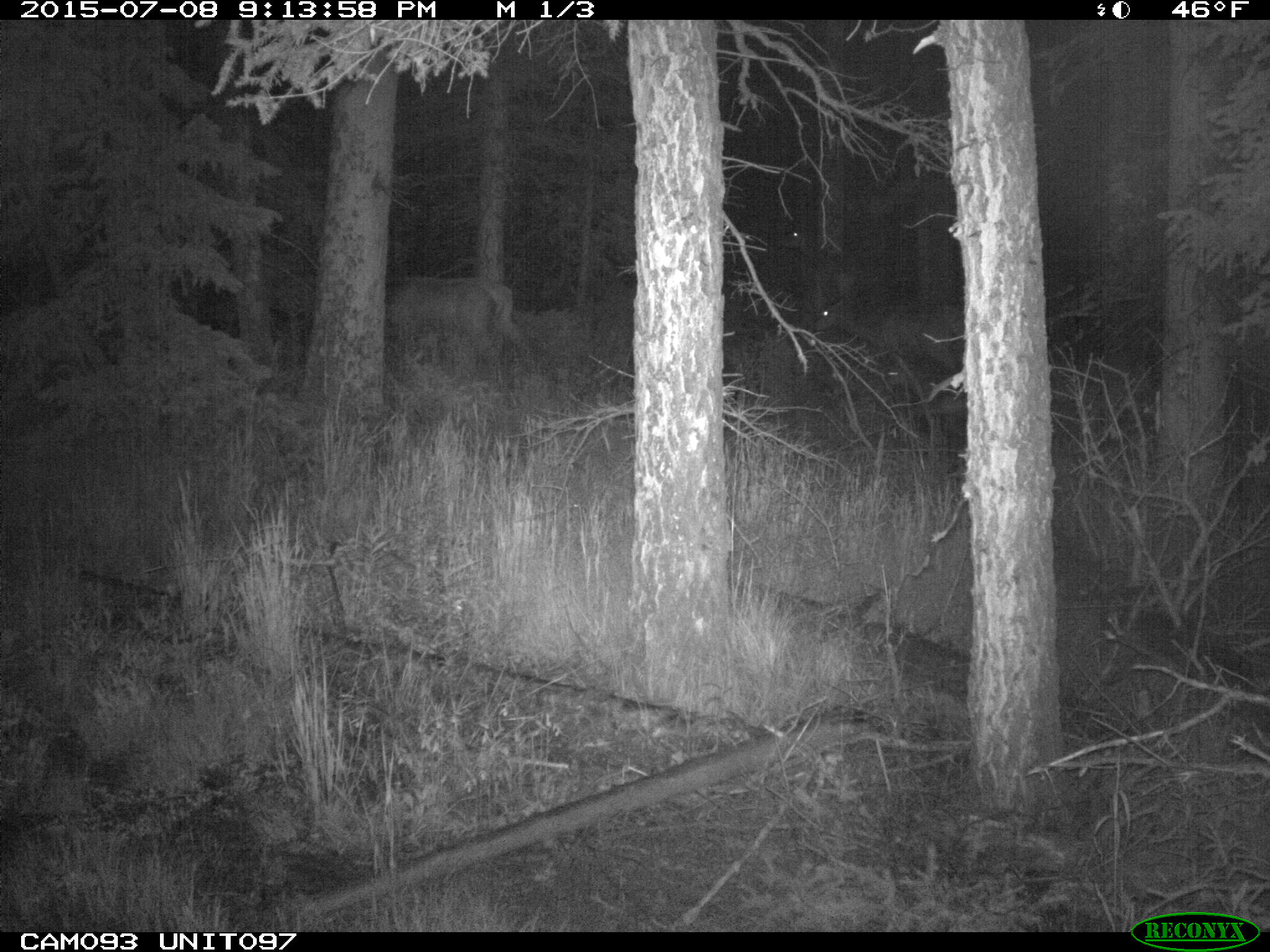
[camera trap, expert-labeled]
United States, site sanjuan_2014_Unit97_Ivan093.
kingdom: Animalia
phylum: Chordata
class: Mammalia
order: Artiodactyla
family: Cervidae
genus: Cervus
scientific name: Cervus elaphus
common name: red deer